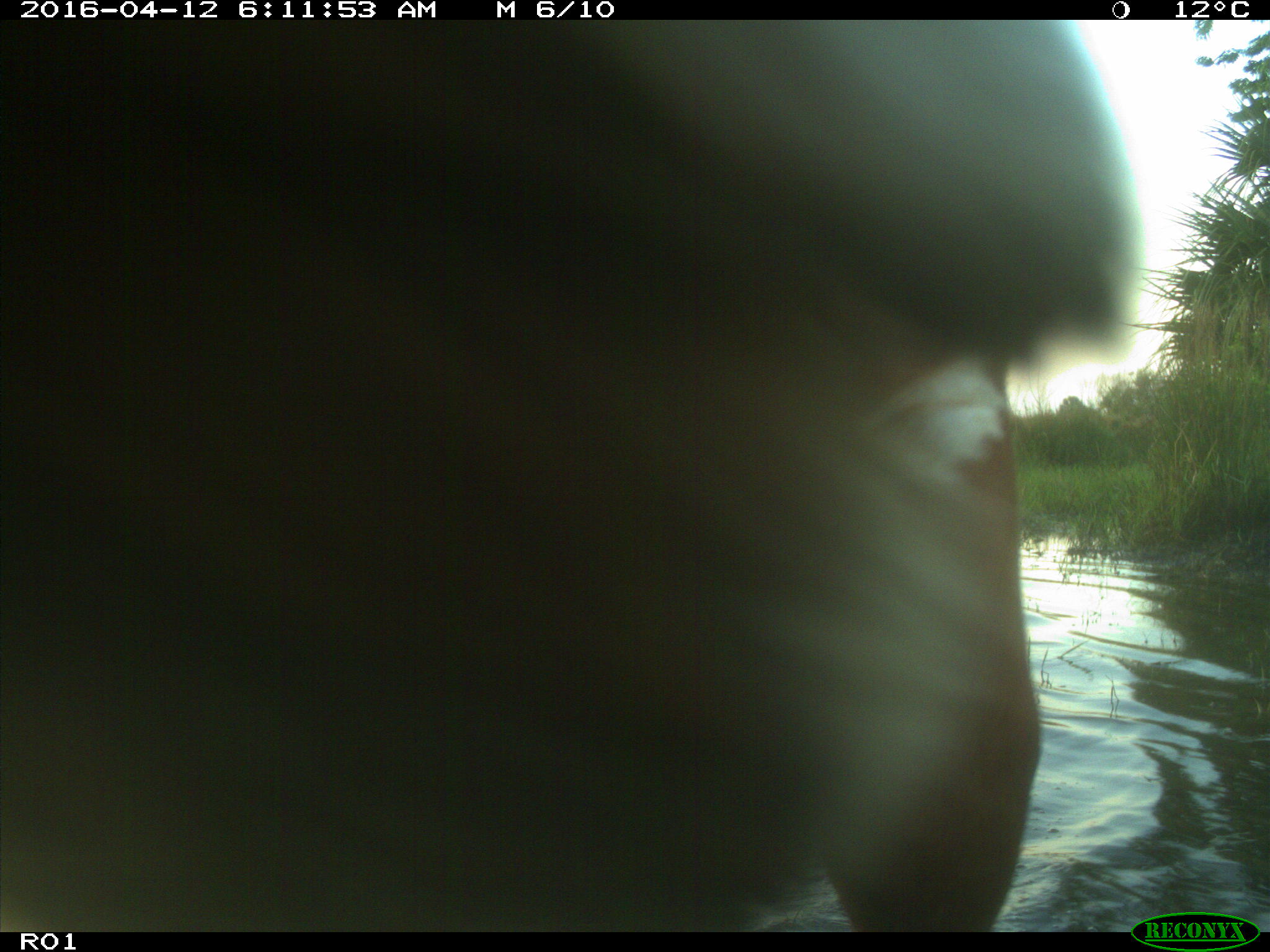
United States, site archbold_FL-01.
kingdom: Animalia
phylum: Chordata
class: Mammalia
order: Artiodactyla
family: Bovidae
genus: Bos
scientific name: Bos taurus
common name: domestic cow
Bos taurus (domestic cow).